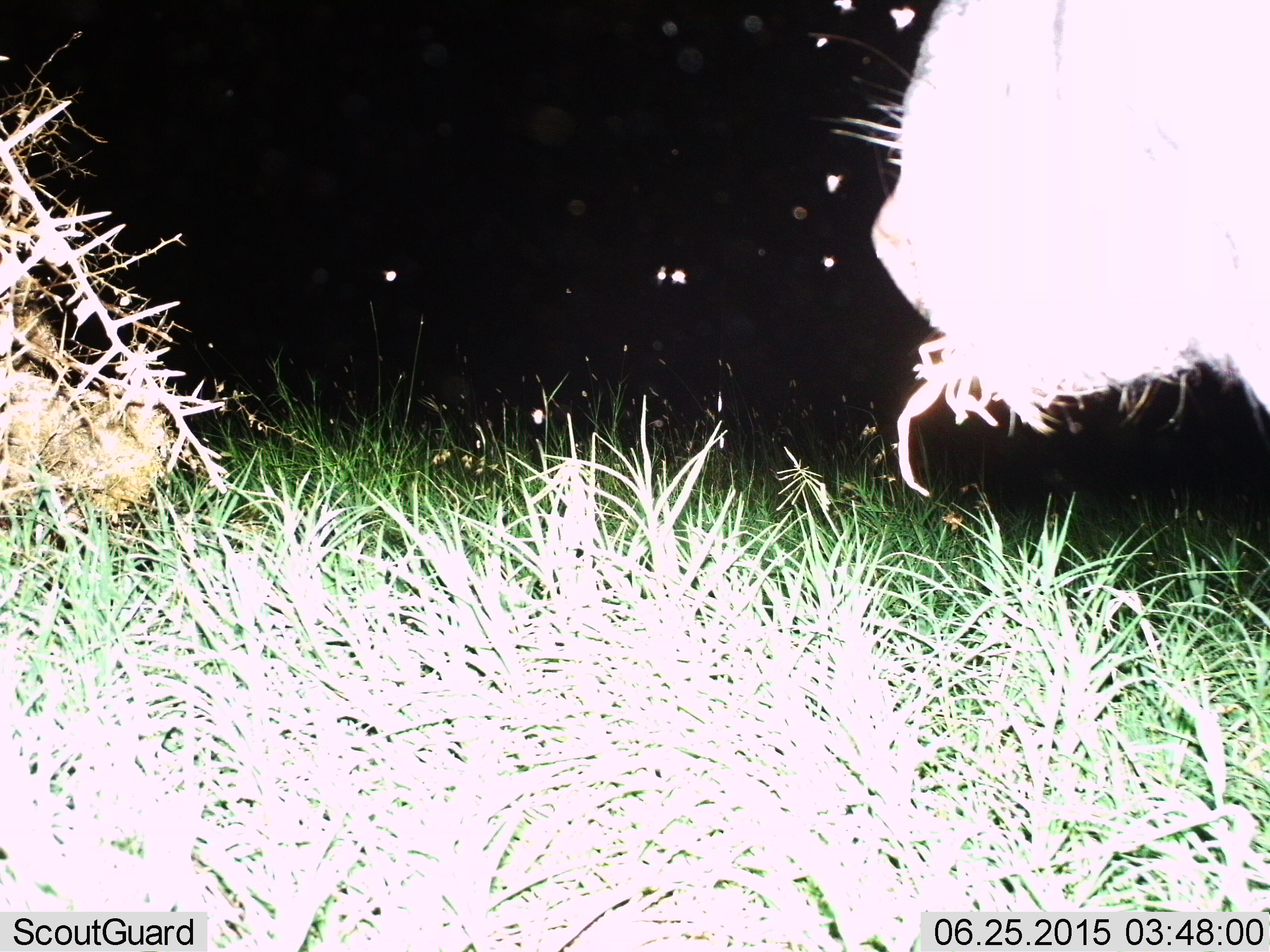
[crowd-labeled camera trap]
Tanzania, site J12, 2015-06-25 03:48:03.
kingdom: Animalia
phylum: Chordata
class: Mammalia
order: Artiodactyla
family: Bovidae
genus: Connochaetes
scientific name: Connochaetes taurinus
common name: blue wildebeest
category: wildebeest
Wildebeest (blue wildebeest) (Connochaetes taurinus), count 1. Behavior (volunteer vote fractions): standing 60%, resting 0%, moving 0%, interacting 0%. Young present (vote fraction): 0%. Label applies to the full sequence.